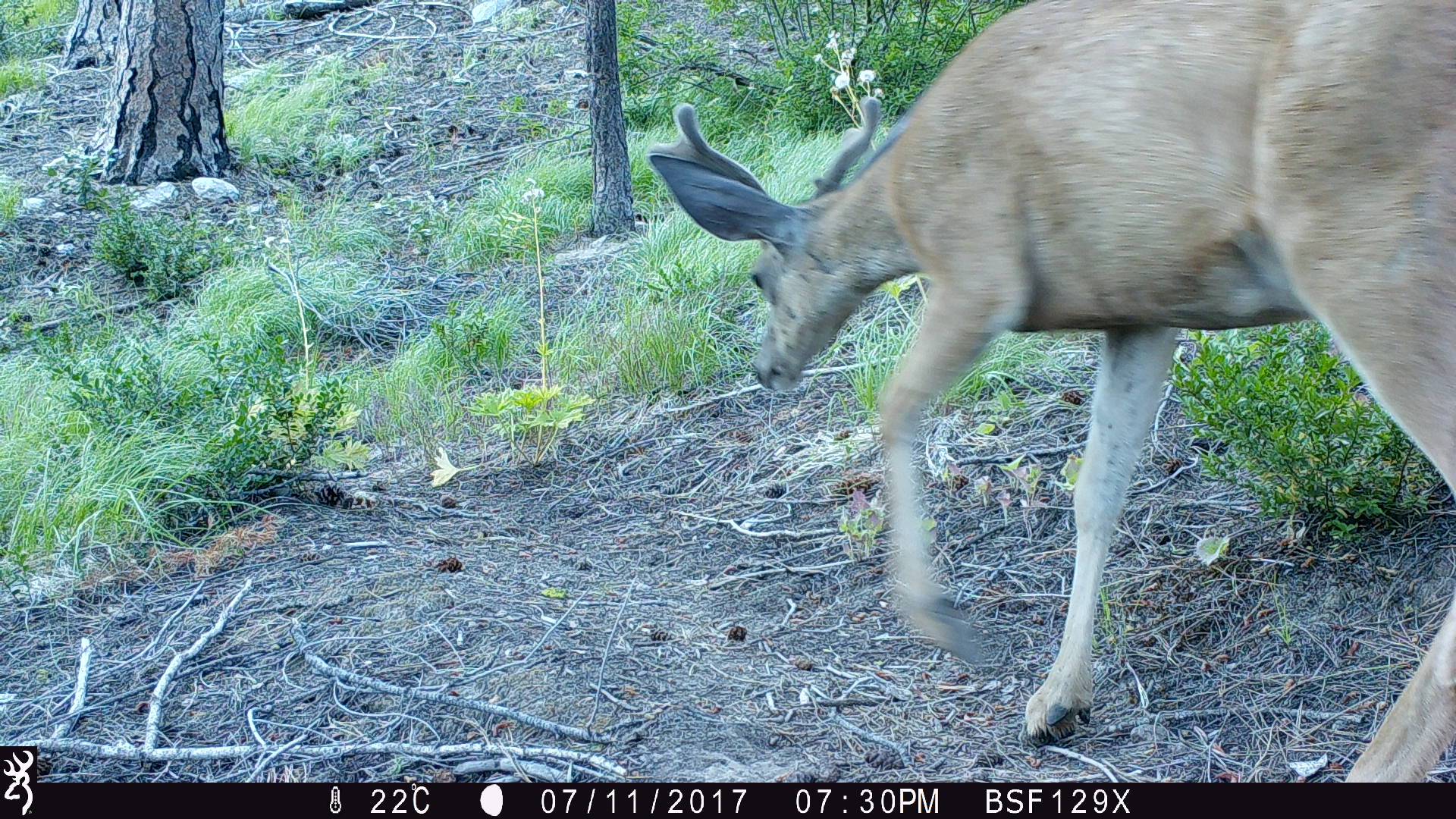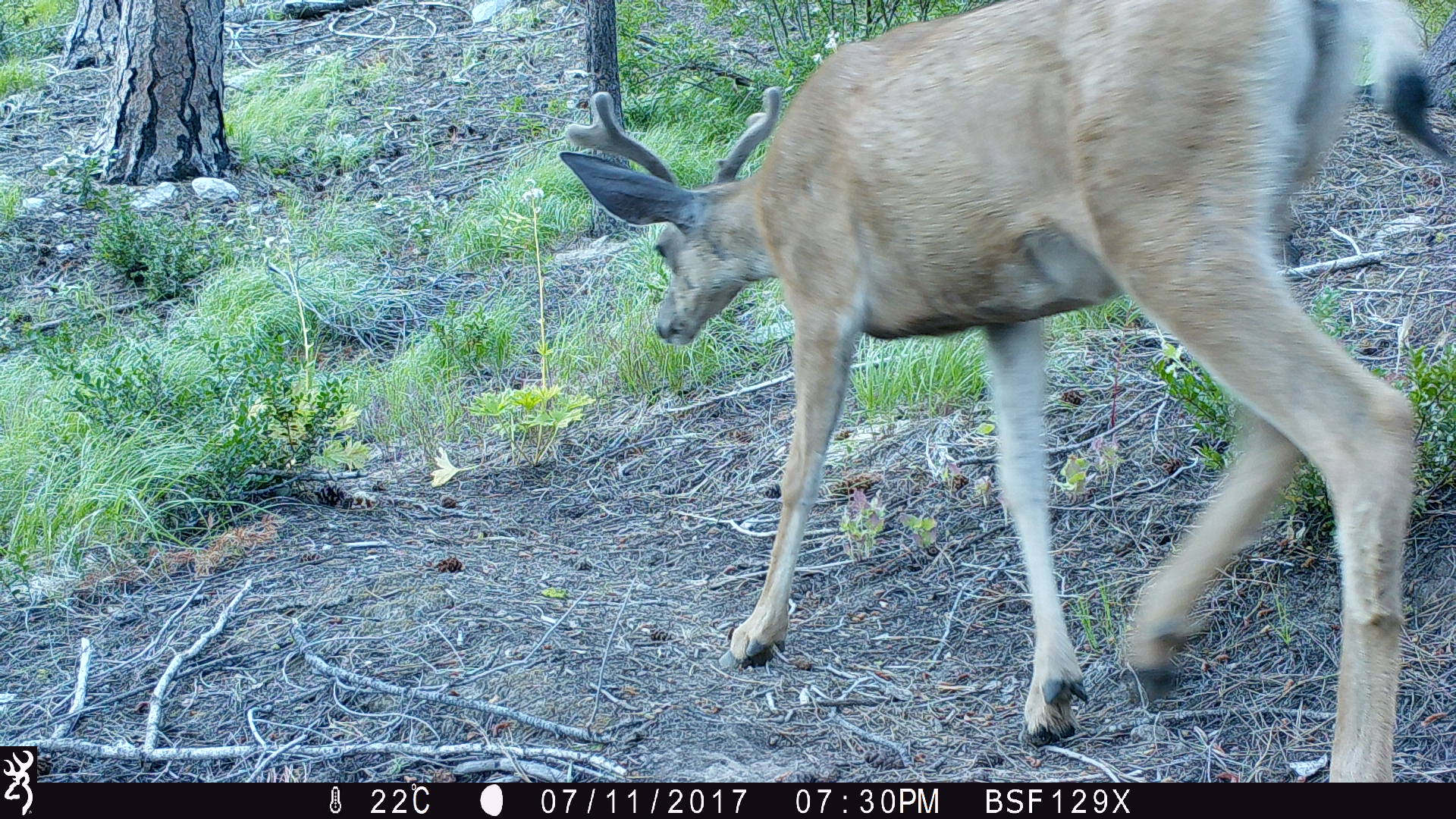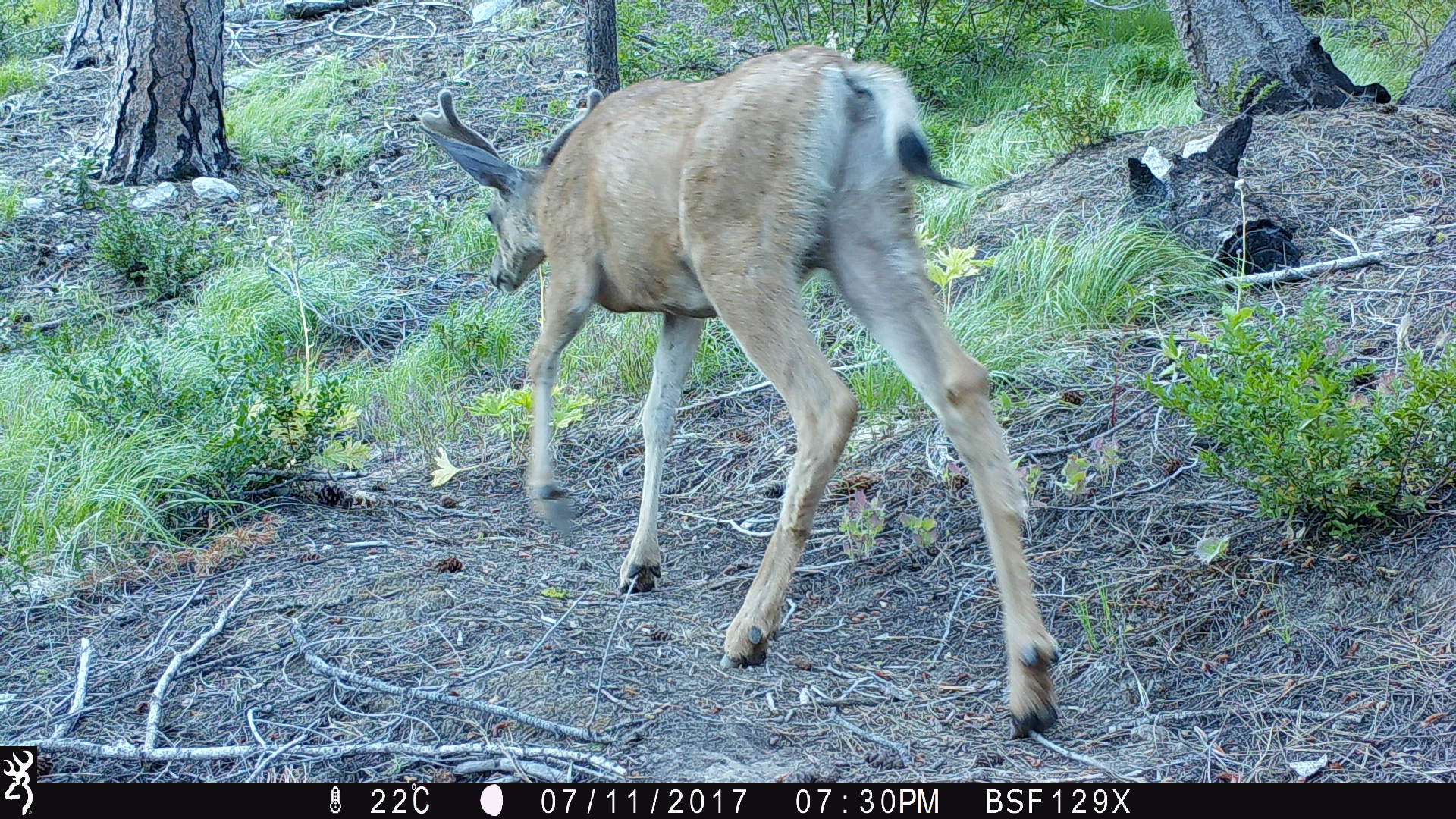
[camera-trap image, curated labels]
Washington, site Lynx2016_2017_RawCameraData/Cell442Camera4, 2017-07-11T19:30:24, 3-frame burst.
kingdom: Animalia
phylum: Chordata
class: Mammalia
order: Artiodactyla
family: Cervidae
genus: Odocoileus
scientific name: Odocoileus hemionus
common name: mule deer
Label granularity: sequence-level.